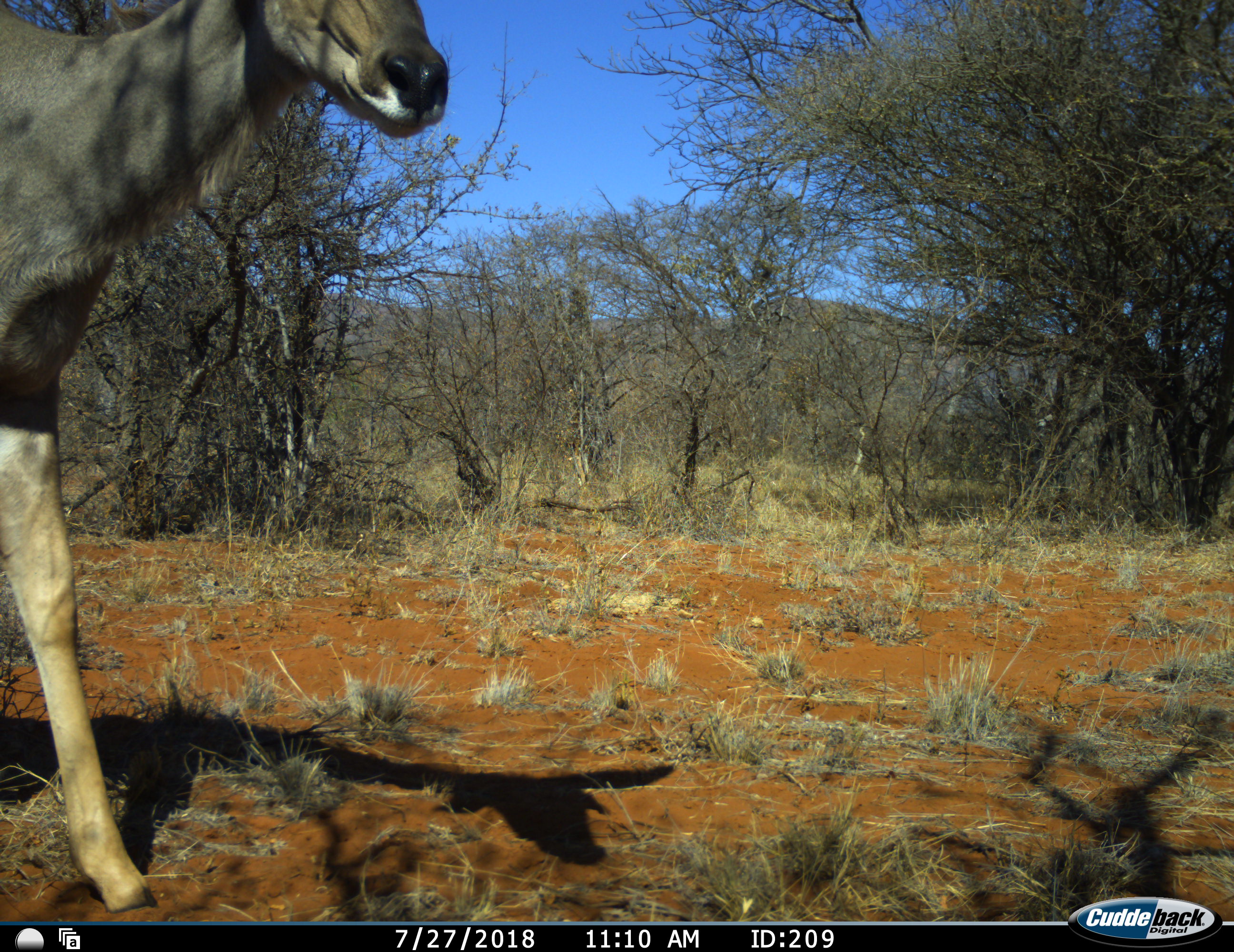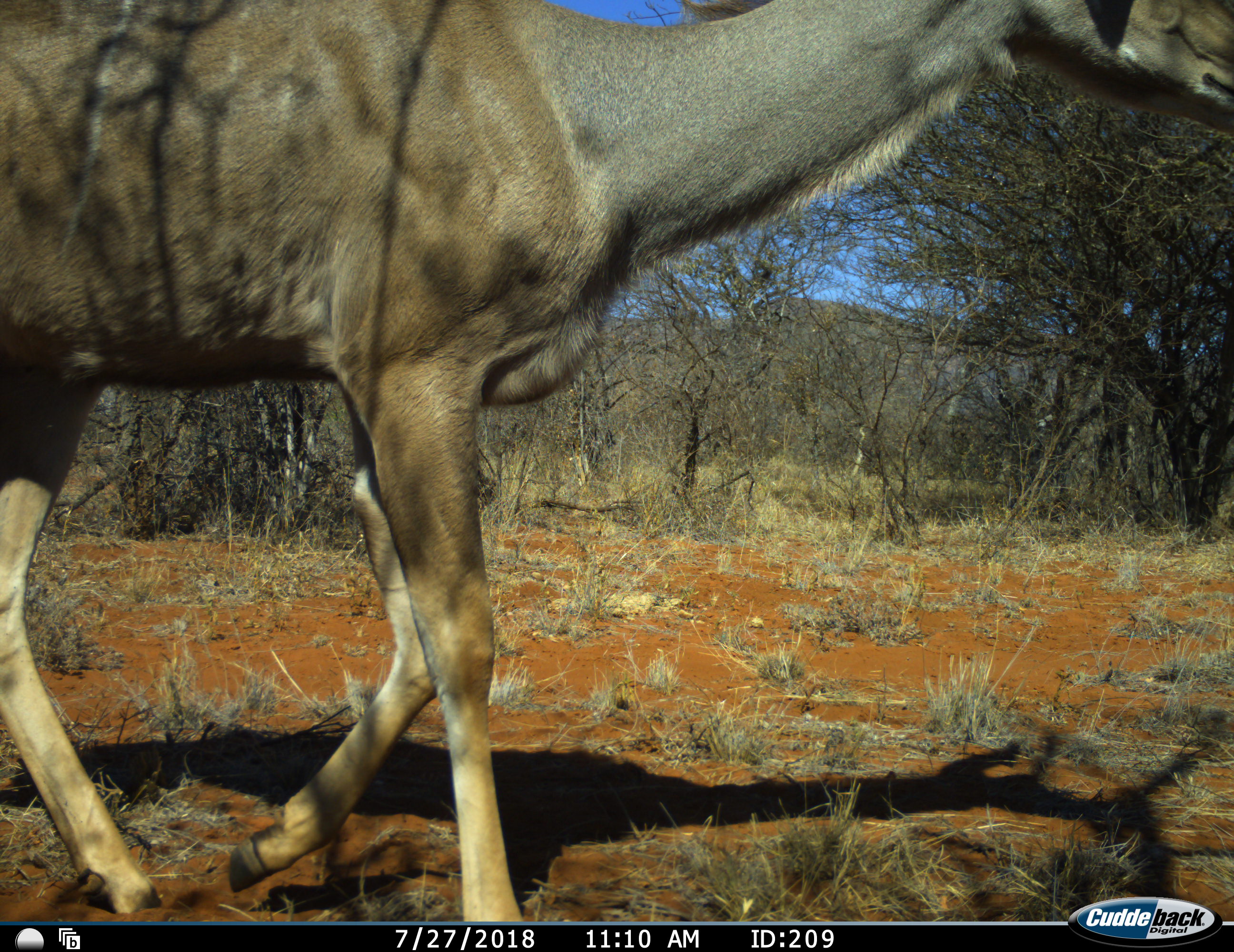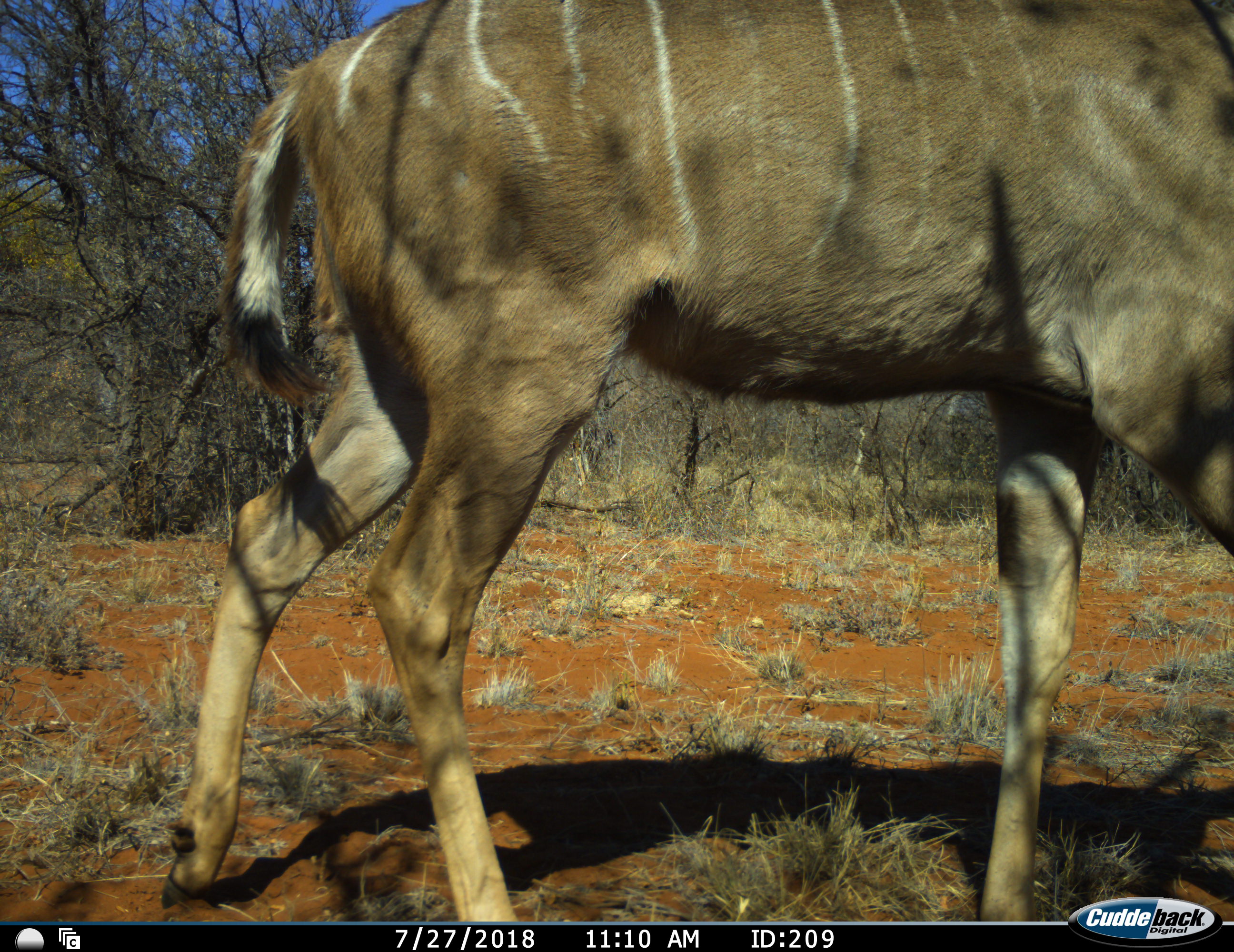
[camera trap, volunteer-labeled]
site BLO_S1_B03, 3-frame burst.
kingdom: Animalia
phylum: Chordata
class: Mammalia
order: Artiodactyla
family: Bovidae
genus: Tragelaphus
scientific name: Tragelaphus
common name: kudu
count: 1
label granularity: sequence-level